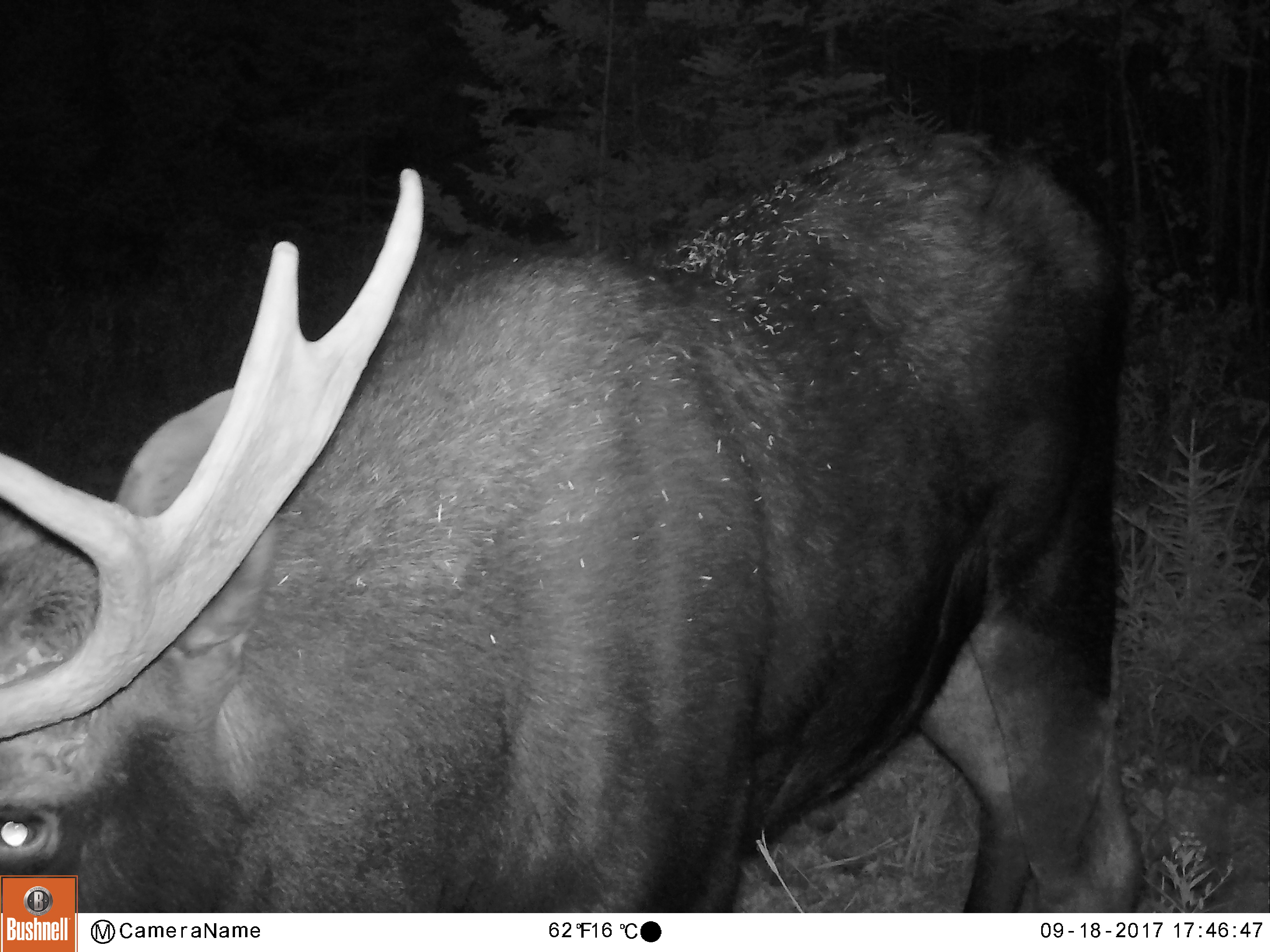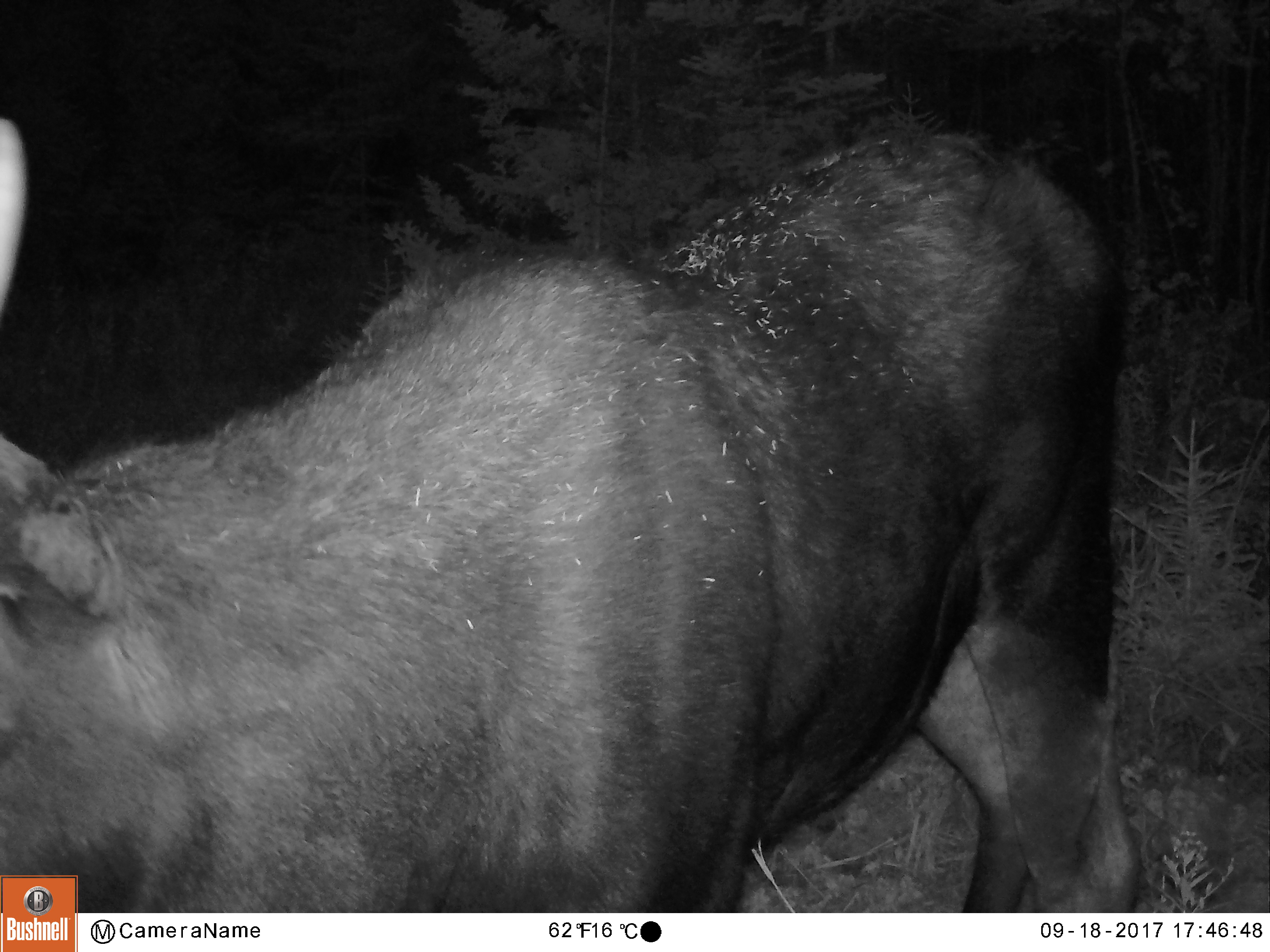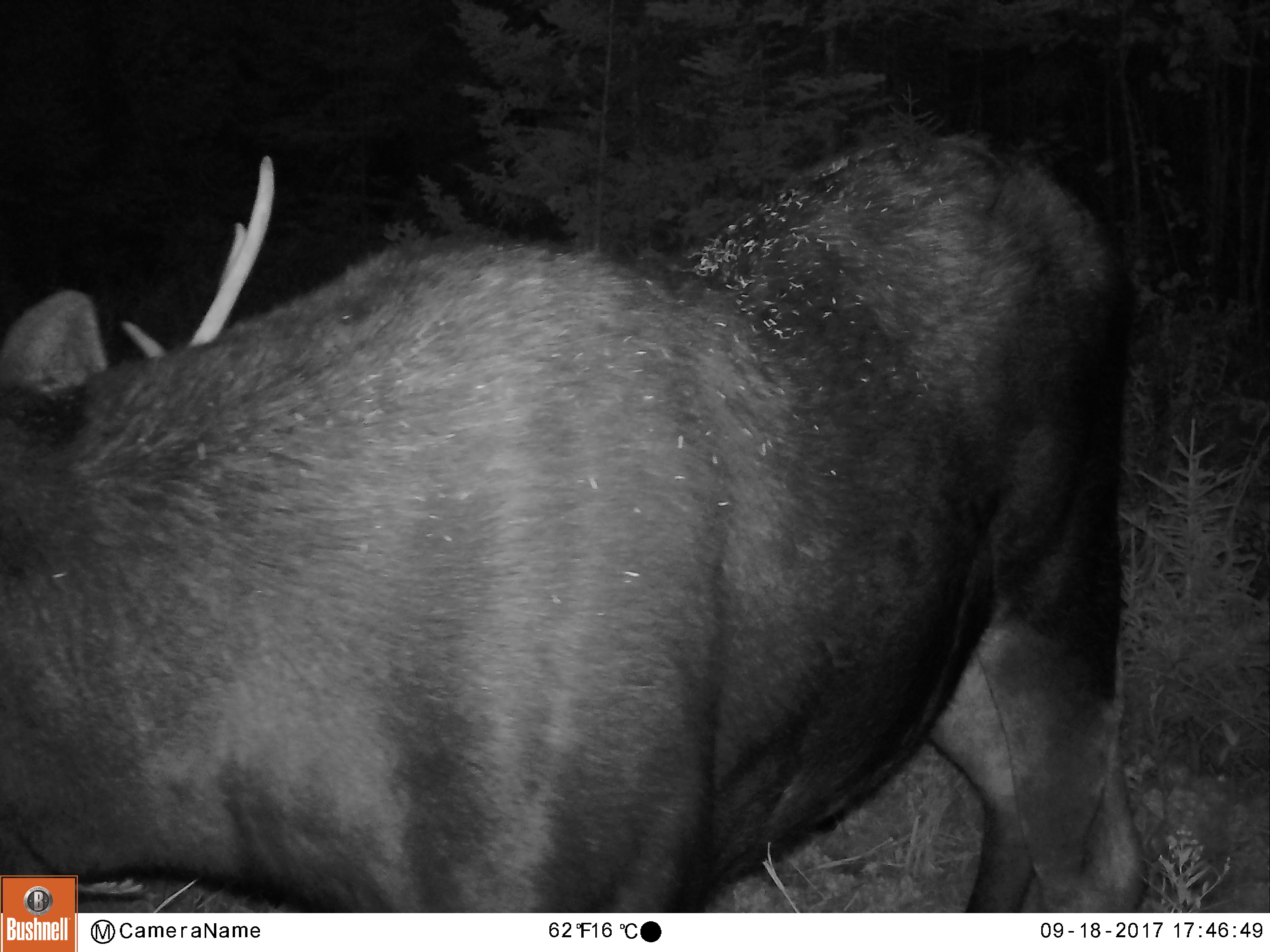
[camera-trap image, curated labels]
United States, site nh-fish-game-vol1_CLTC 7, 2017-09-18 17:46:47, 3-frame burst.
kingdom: Animalia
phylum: Chordata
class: Mammalia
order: Artiodactyla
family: Cervidae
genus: Alces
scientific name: Alces alces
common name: moose